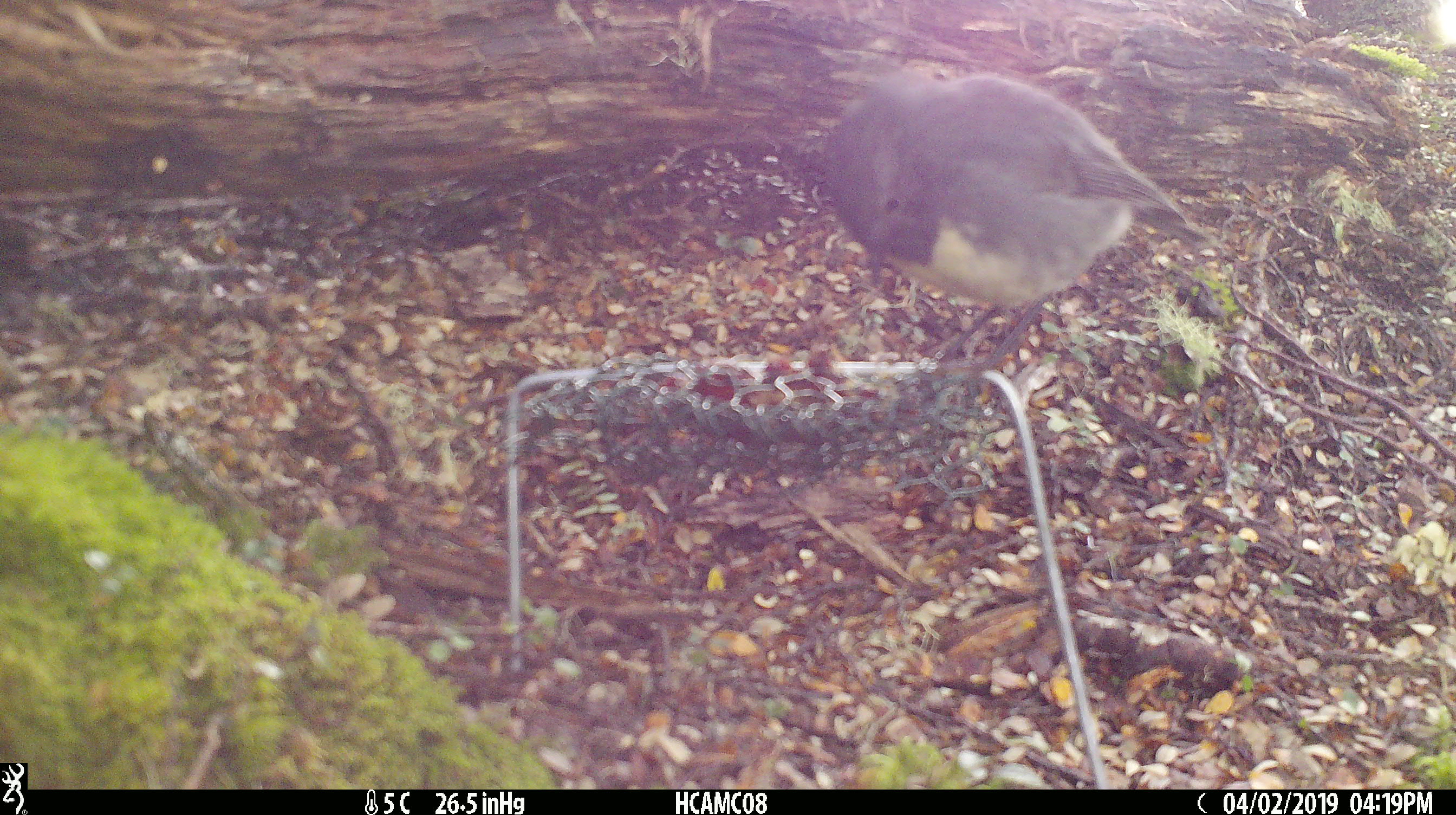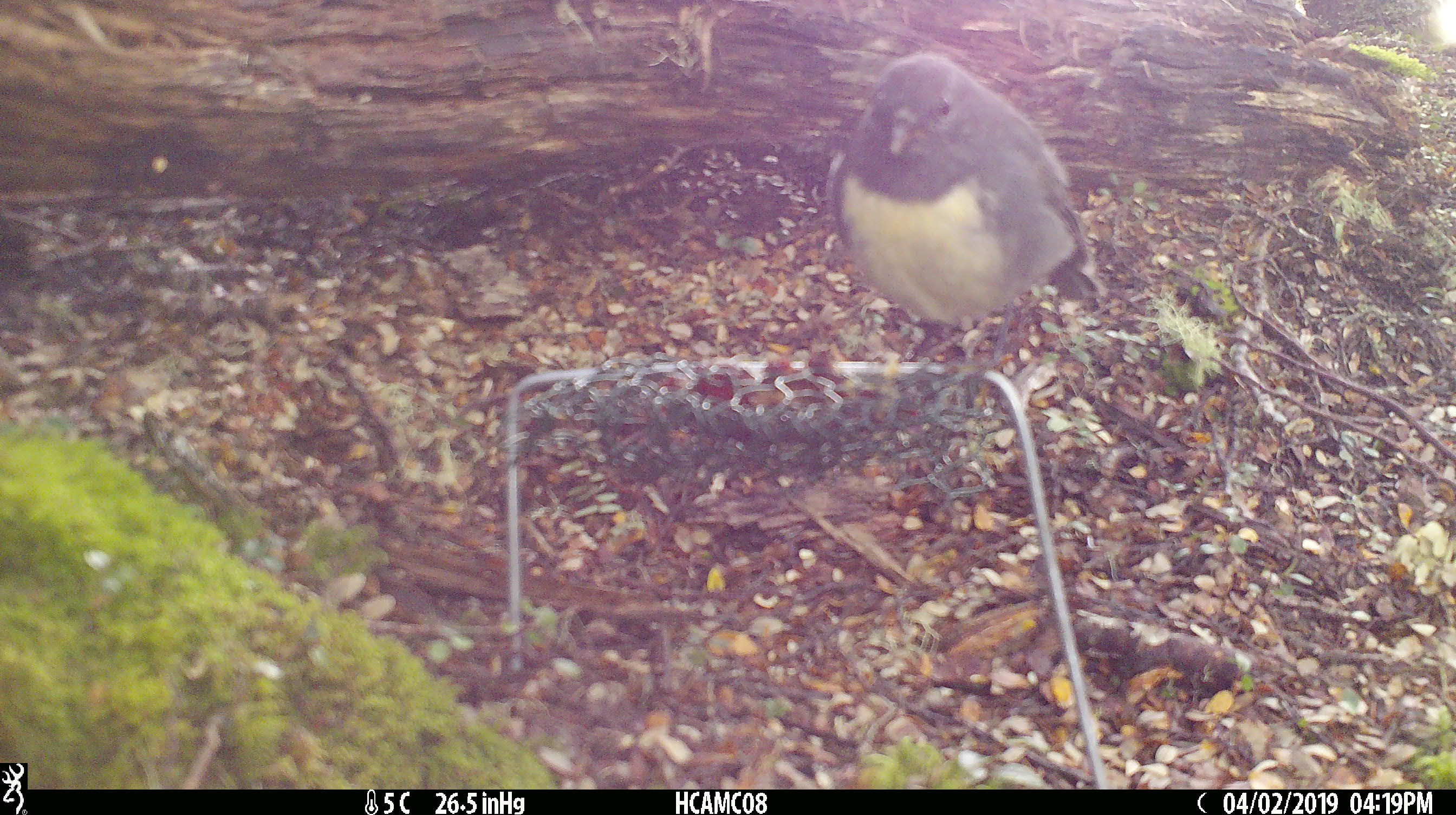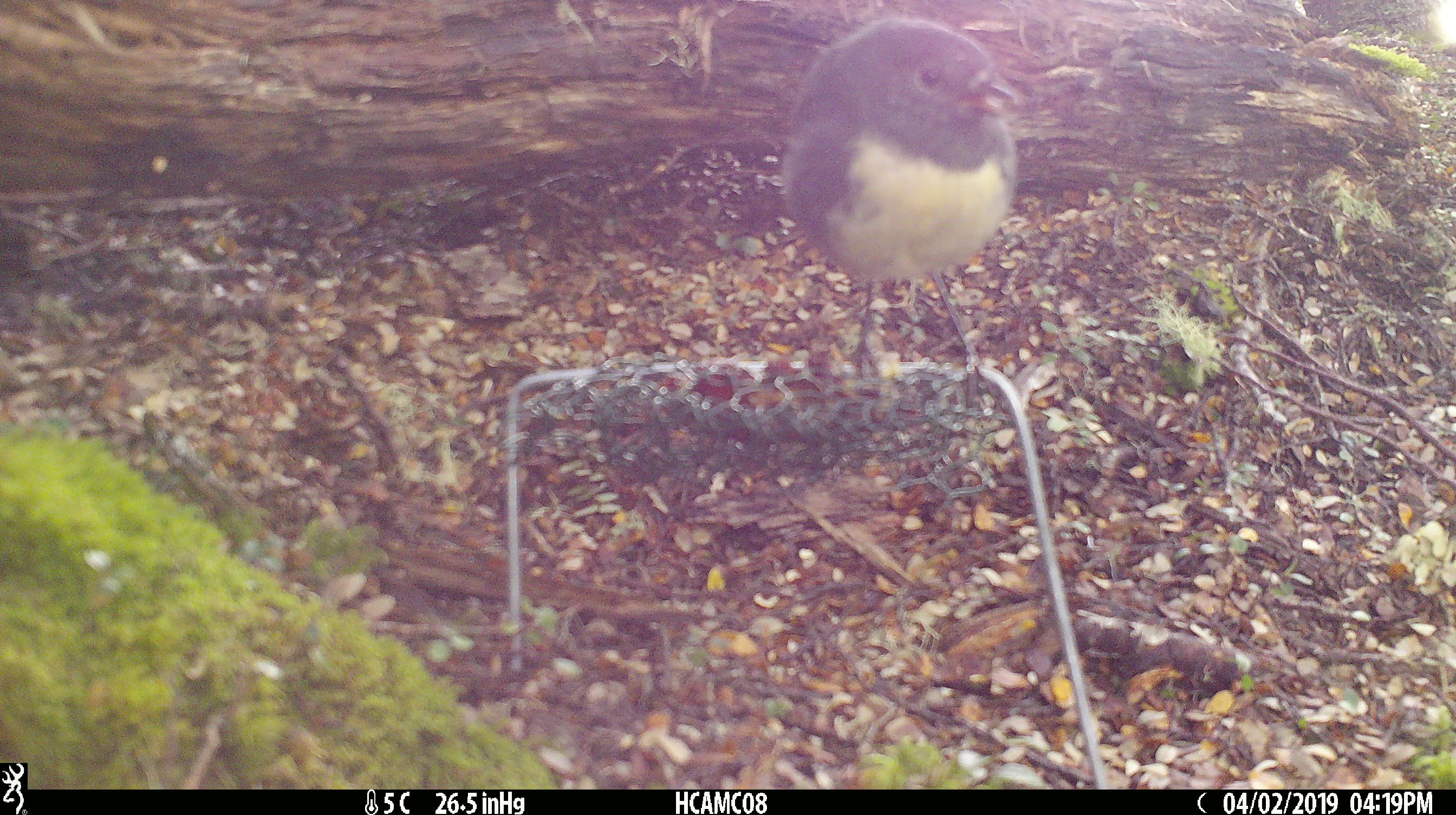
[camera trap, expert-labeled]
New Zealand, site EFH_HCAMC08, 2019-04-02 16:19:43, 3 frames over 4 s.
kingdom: Animalia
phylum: Chordata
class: Aves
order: Passeriformes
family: Petroicidae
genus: Petroica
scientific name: Petroica australis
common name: new zealand robin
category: robin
Robin (new zealand robin) (Petroica australis).